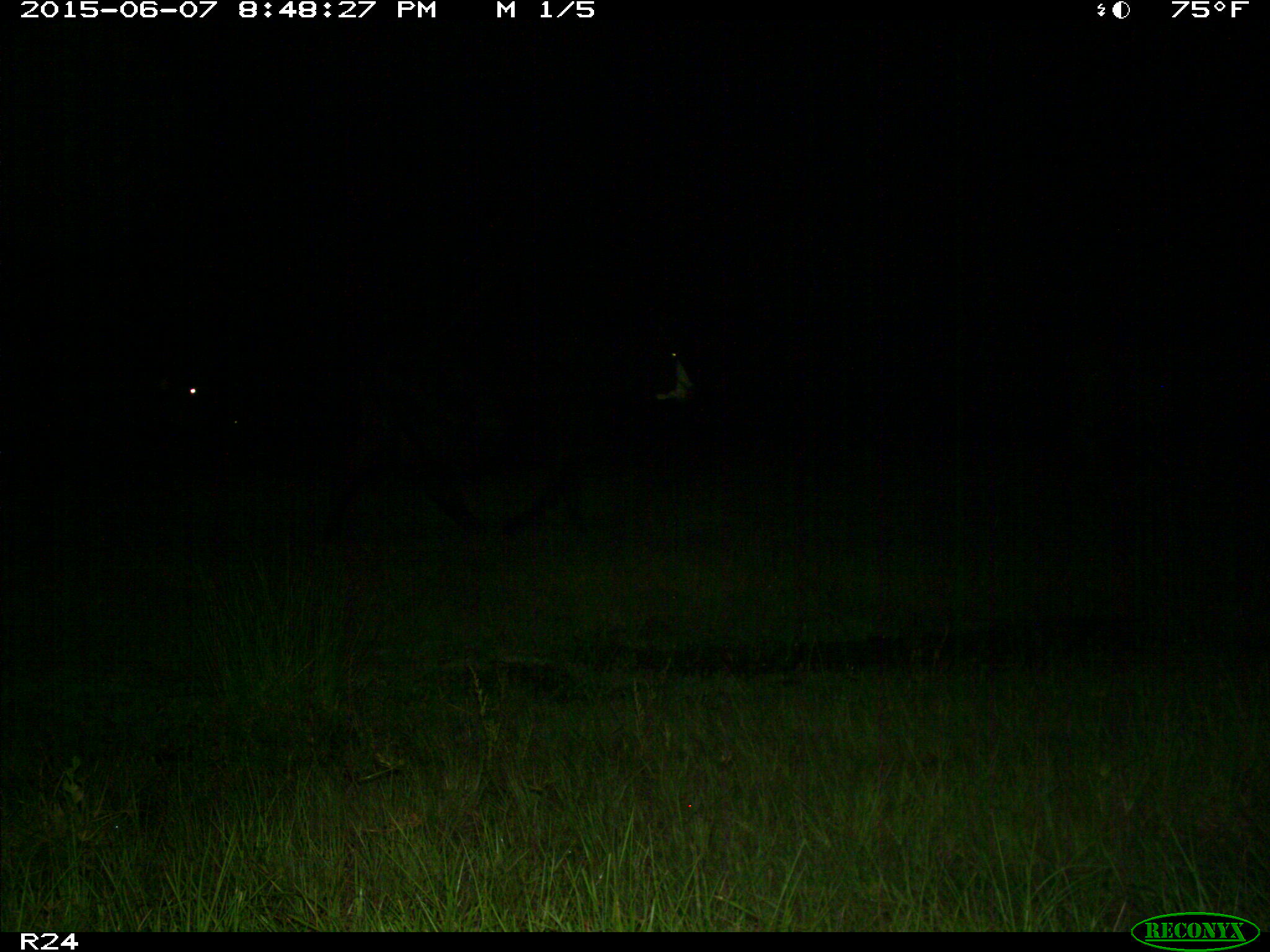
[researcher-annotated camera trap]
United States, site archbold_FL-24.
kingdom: Animalia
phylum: Chordata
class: Mammalia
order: Artiodactyla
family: Bovidae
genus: Bos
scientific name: Bos taurus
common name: domestic cow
Bos taurus (domestic cow).